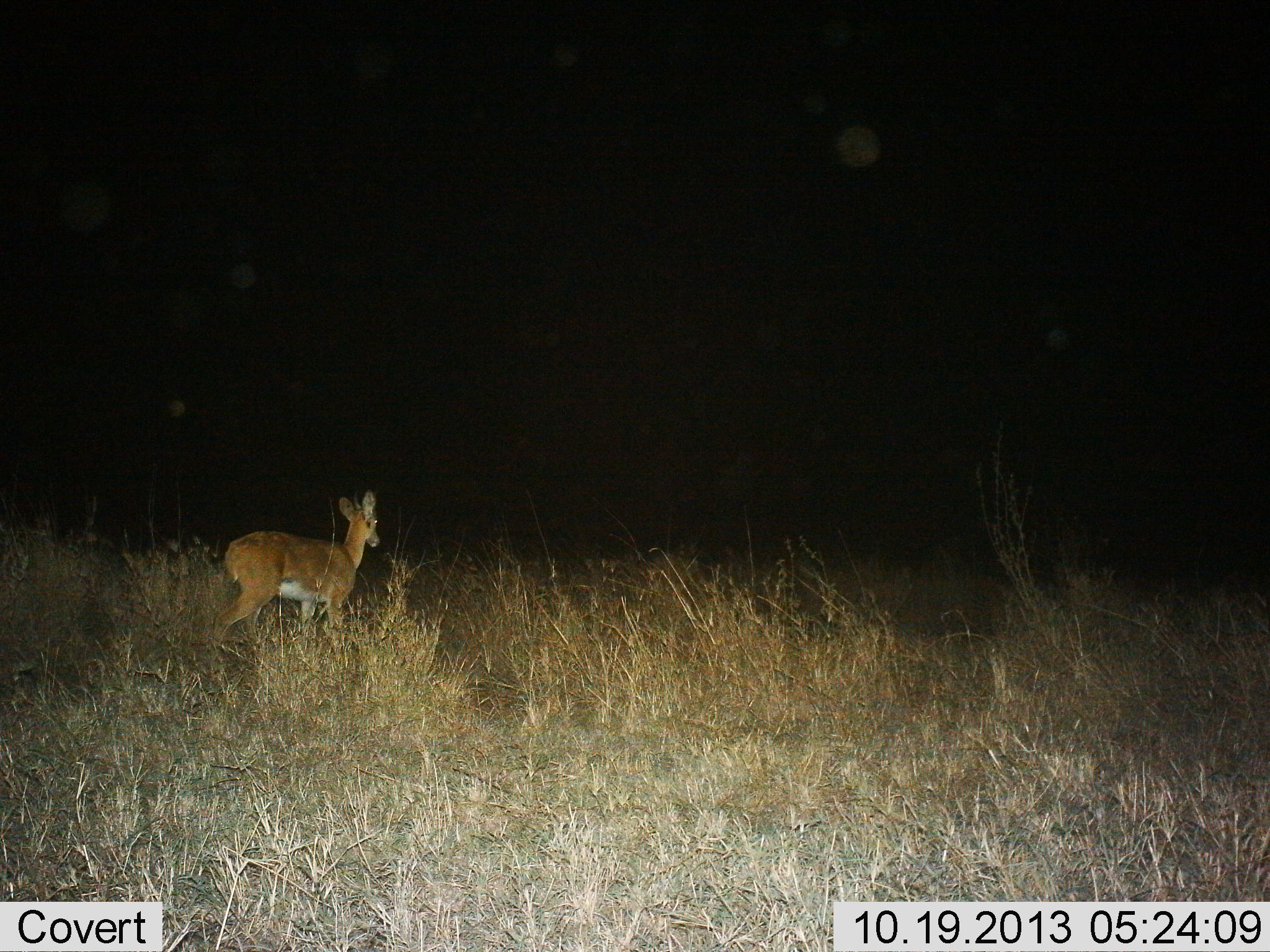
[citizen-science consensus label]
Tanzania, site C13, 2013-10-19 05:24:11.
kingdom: Animalia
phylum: Chordata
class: Mammalia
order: Artiodactyla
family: Bovidae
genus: Redunca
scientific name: Redunca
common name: reedbuck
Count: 1.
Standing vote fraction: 75%.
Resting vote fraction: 0%.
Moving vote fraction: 25%.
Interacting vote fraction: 0%.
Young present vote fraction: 0%.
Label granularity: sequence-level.